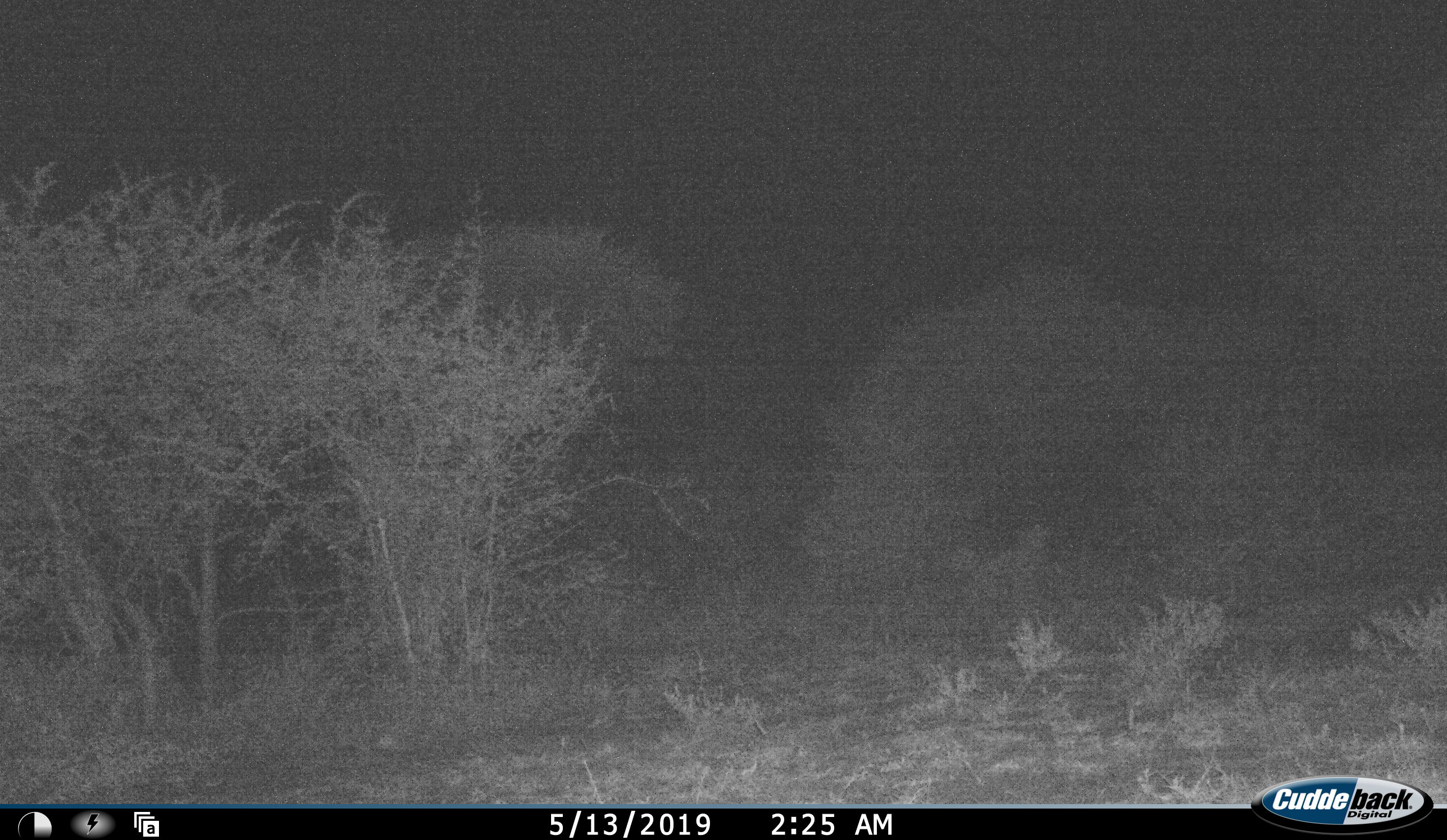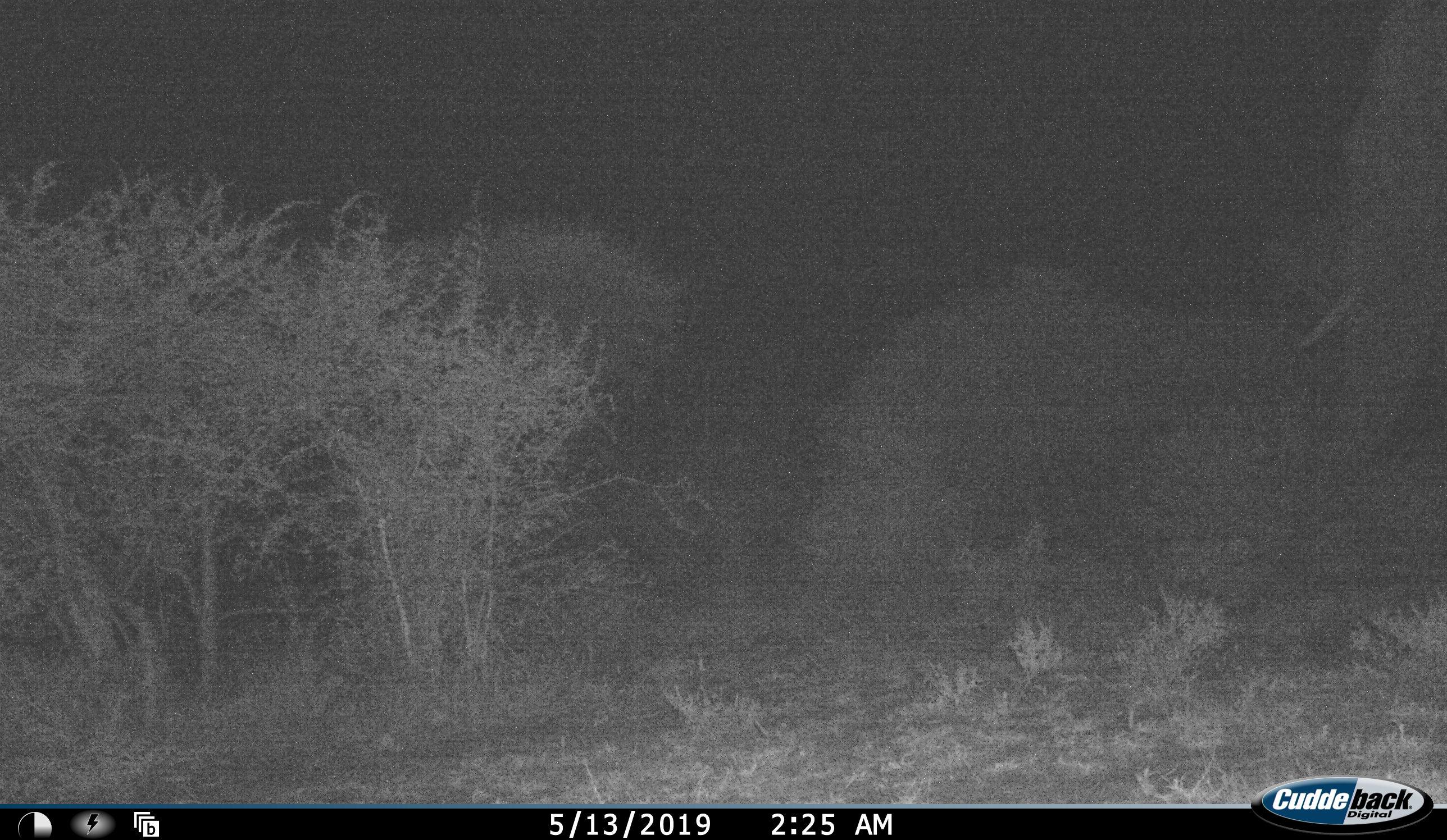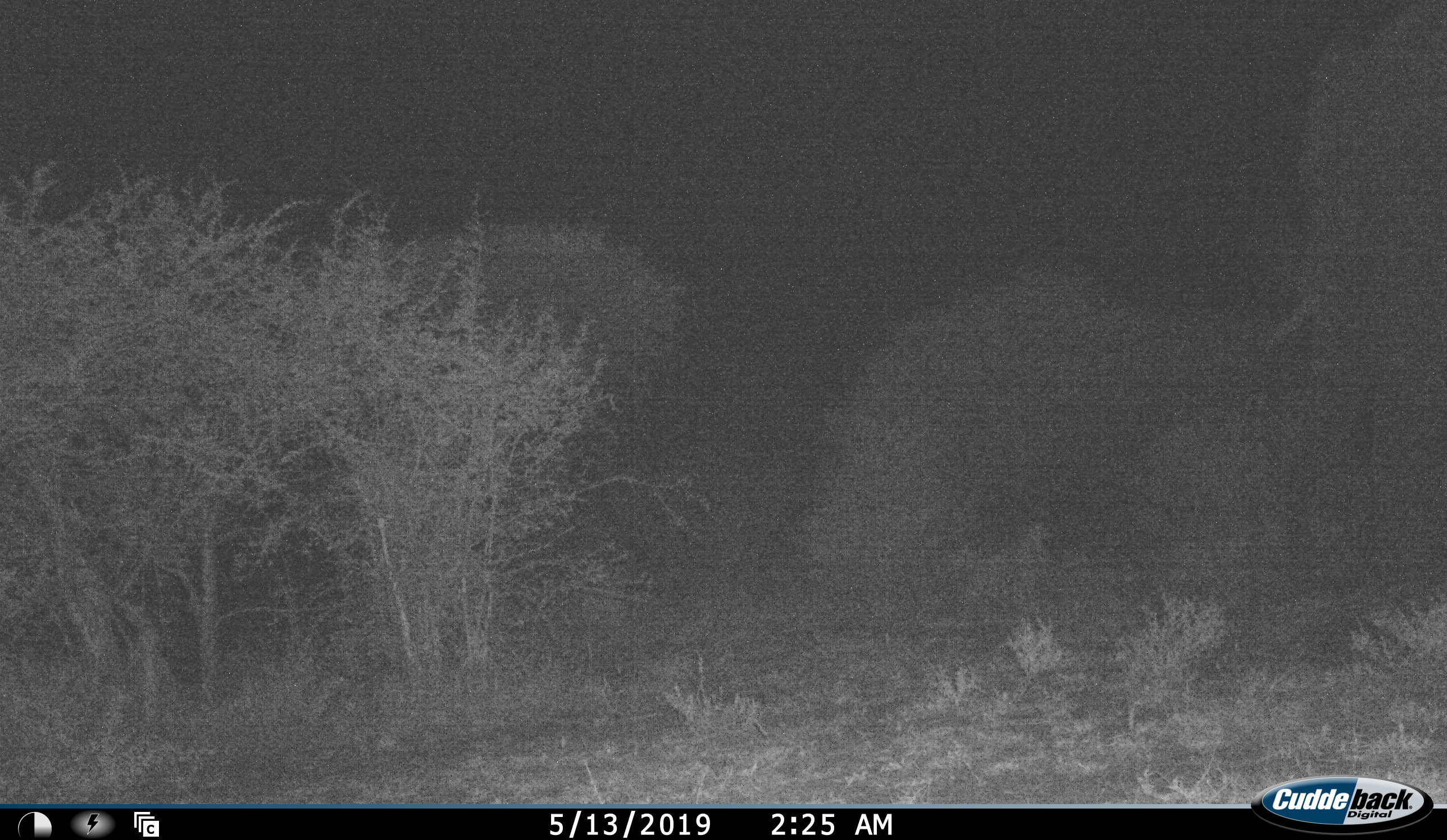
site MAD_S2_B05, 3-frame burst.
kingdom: Animalia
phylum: Chordata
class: Mammalia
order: Proboscidea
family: Elephantidae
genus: Loxodonta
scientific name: Loxodonta africana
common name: african bush elephant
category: elephant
Elephant (african bush elephant) (Loxodonta africana), count 1. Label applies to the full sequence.